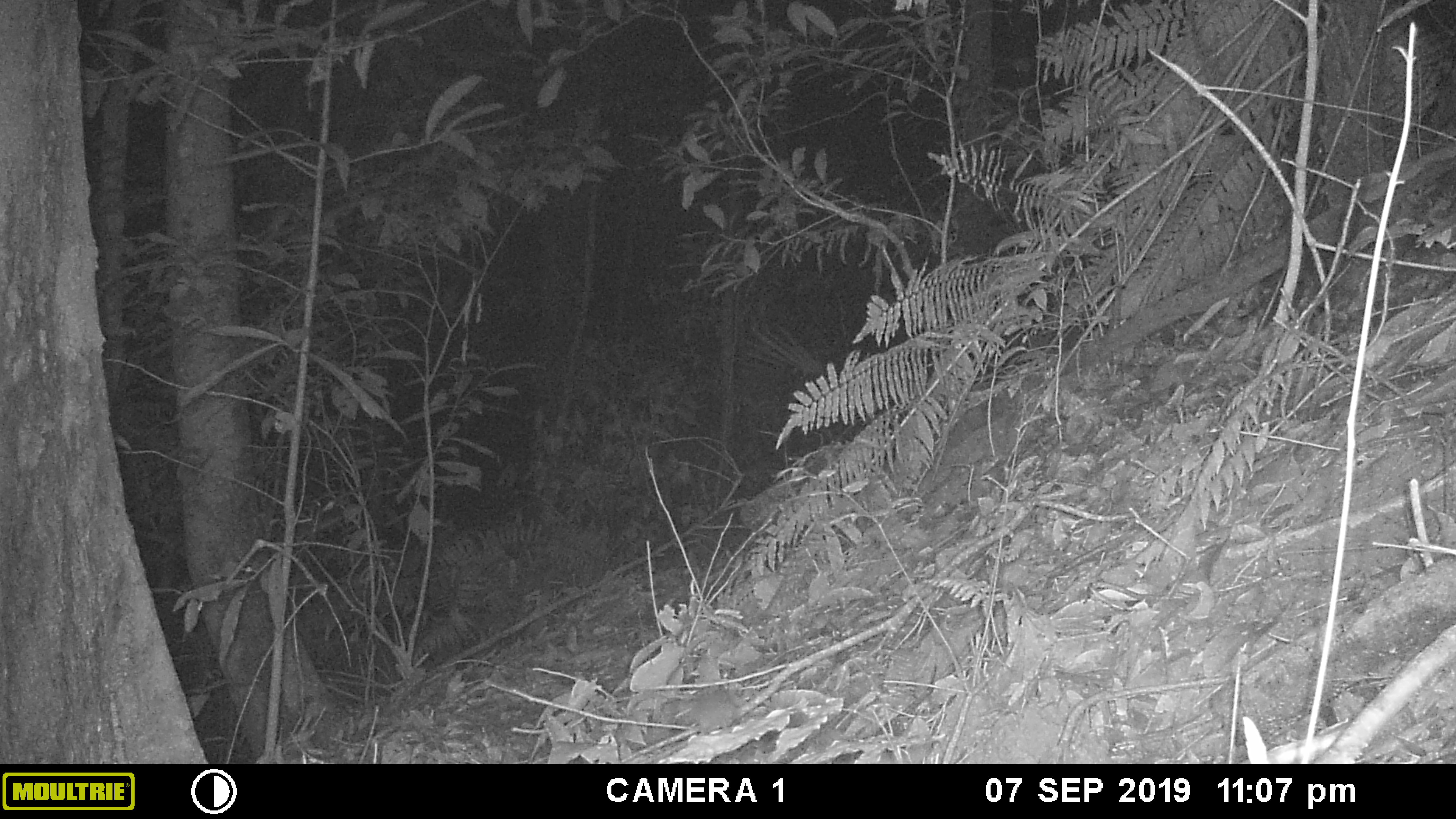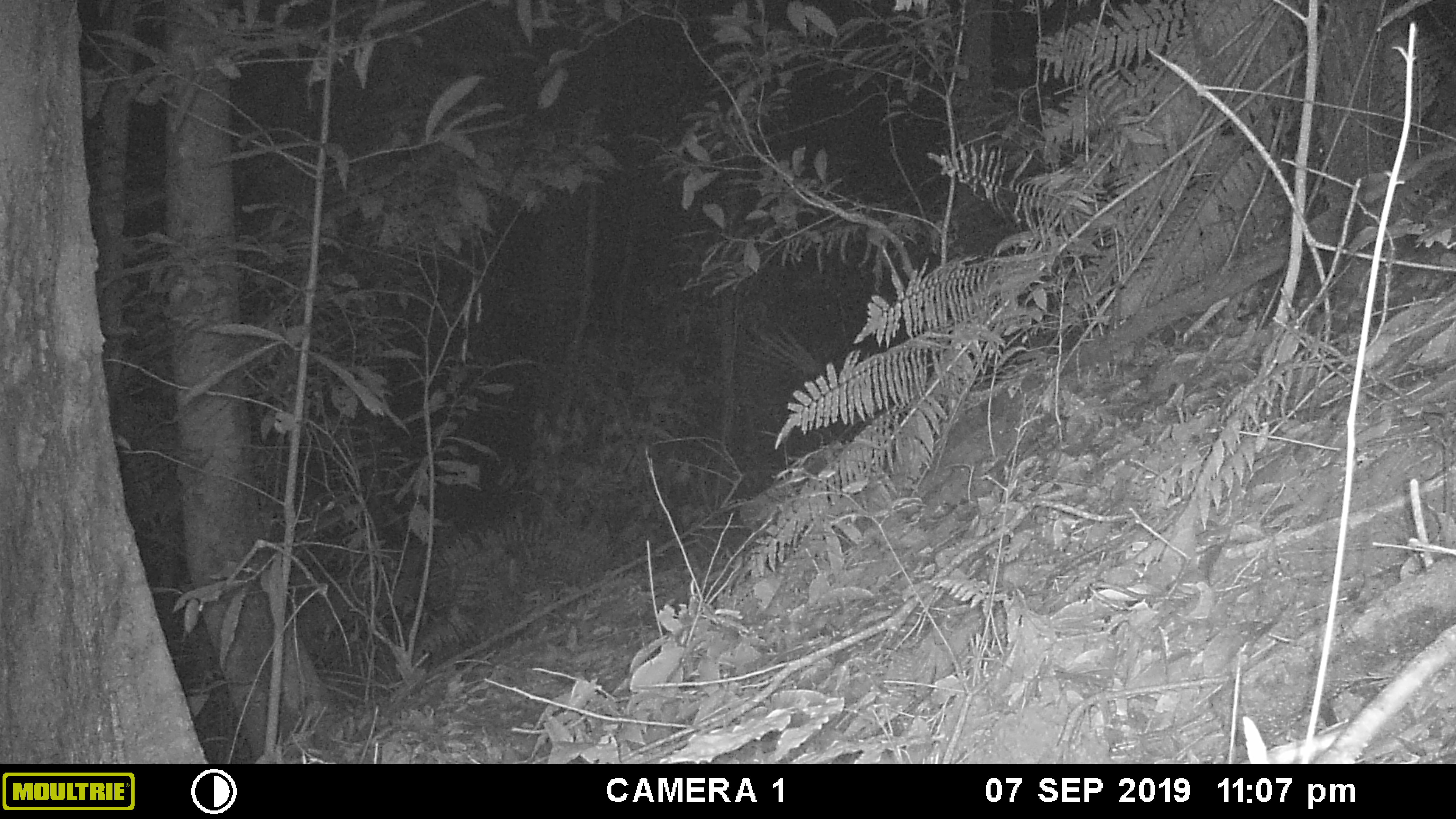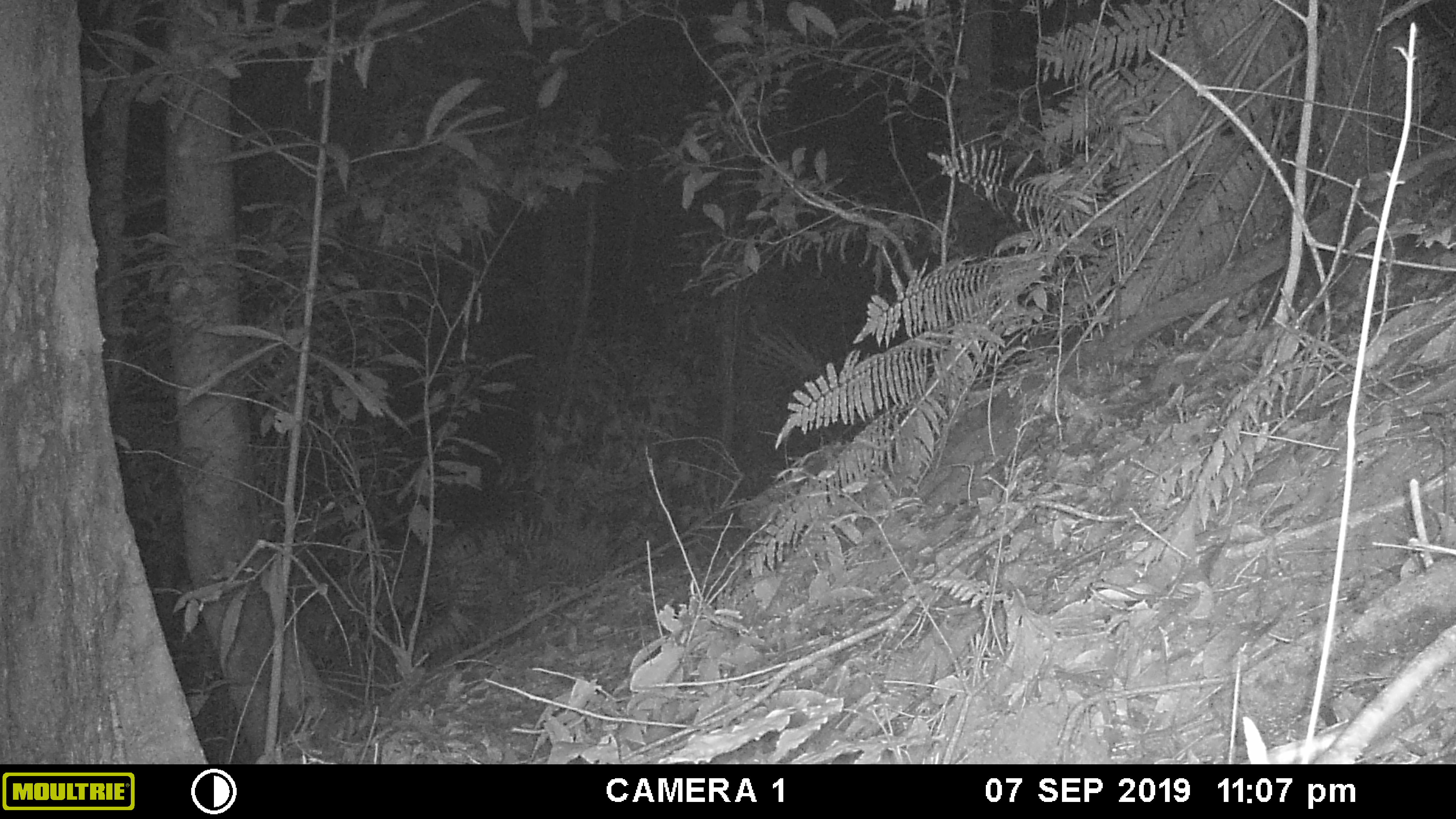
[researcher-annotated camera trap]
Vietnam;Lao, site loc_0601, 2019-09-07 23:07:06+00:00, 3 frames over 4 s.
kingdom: Animalia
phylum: Chordata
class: Mammalia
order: Rodentia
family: Muridae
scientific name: Muridae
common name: old-world mice and rats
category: unidentified murid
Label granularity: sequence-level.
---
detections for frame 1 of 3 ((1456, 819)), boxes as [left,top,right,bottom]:
unidentified murid: [661,687,742,735]